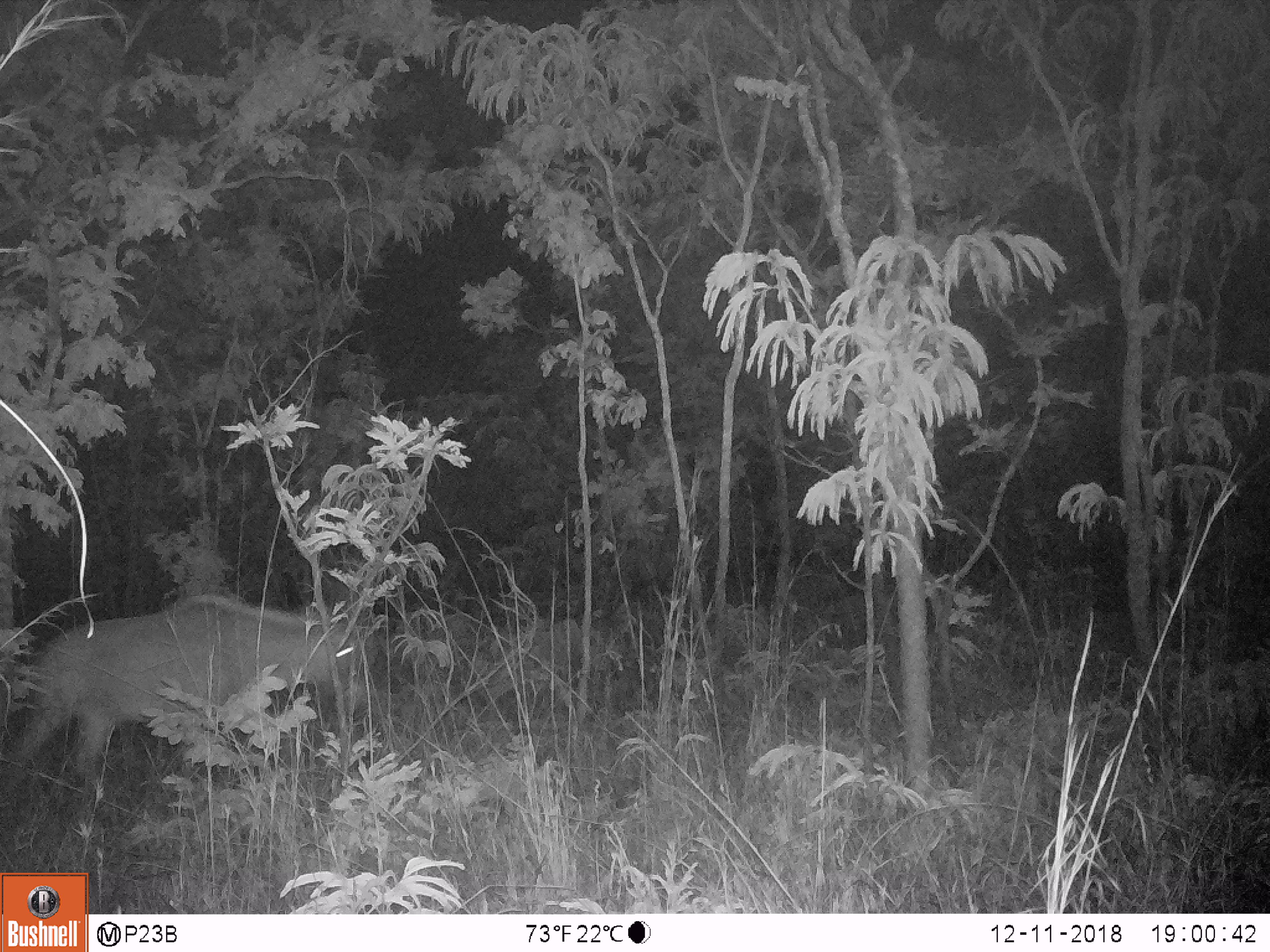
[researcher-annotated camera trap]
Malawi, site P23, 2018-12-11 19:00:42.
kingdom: Animalia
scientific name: Animalia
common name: other animal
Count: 1.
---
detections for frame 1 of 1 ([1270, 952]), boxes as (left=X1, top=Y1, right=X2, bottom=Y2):
other animal: (left=0, top=571, right=393, bottom=817)